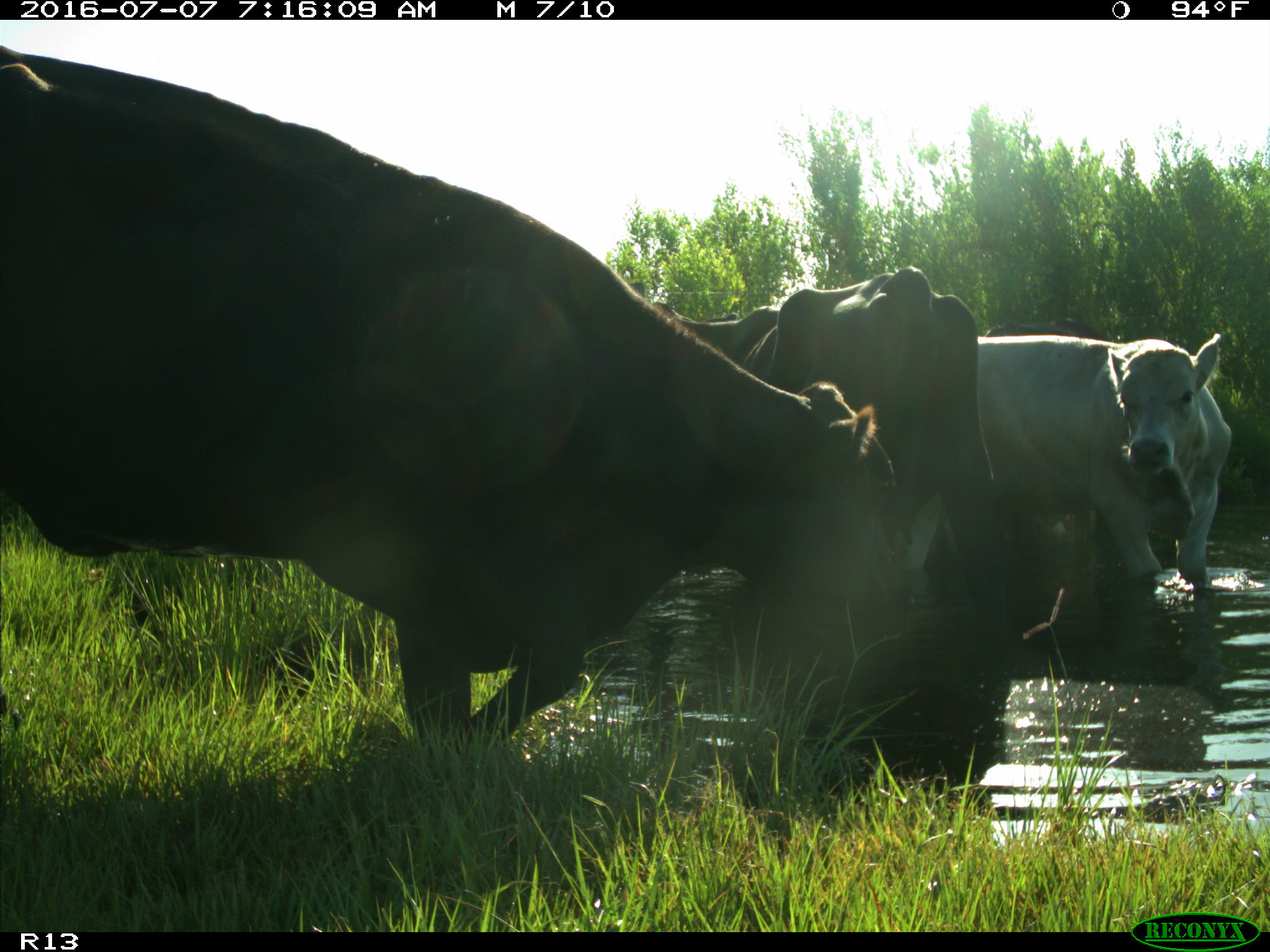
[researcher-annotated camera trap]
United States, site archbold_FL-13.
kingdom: Animalia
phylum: Chordata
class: Mammalia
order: Artiodactyla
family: Bovidae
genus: Bos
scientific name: Bos taurus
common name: domestic cow